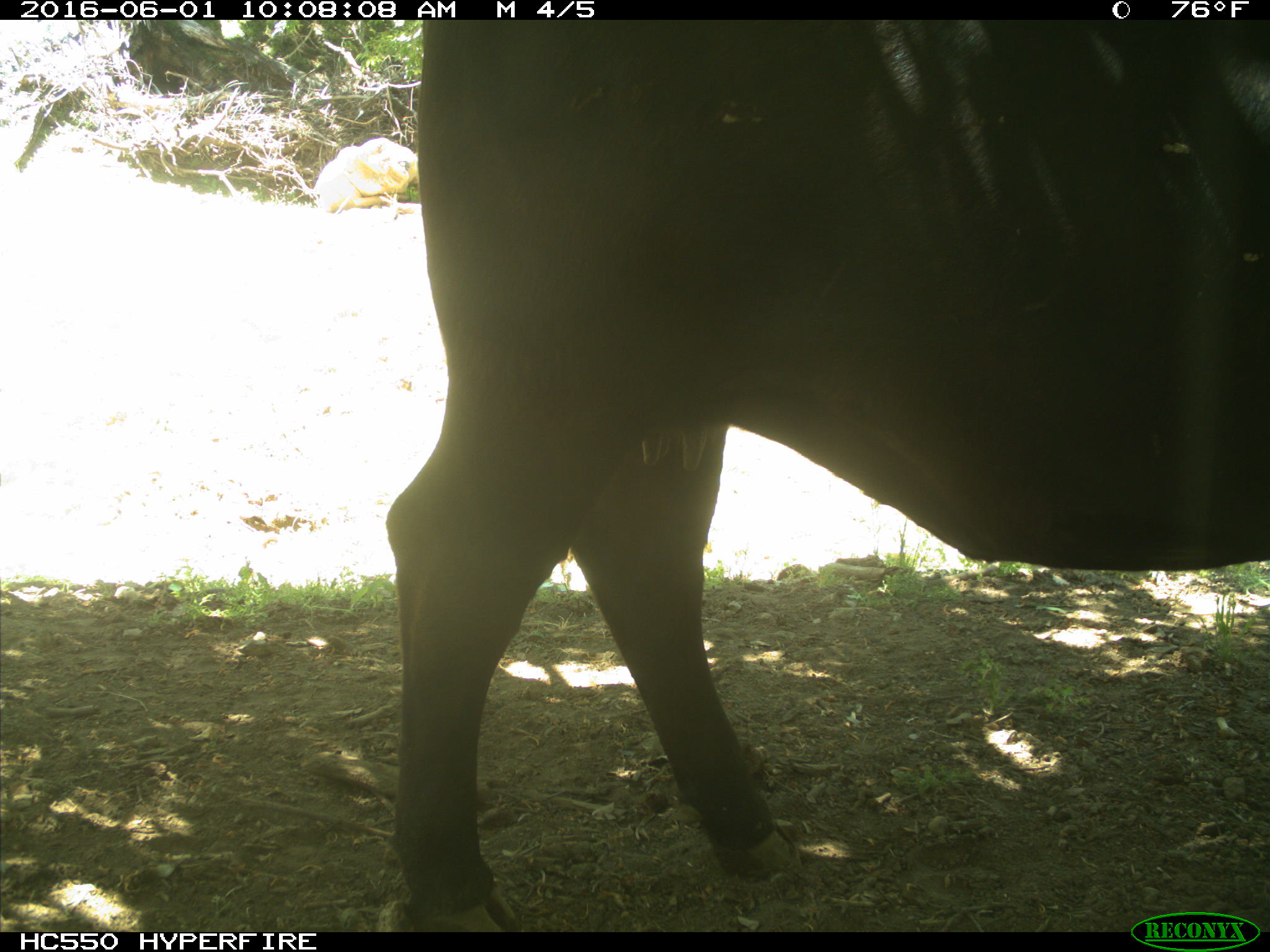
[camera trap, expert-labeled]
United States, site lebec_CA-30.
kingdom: Animalia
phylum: Chordata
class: Mammalia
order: Artiodactyla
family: Bovidae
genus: Bos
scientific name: Bos taurus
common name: domestic cow